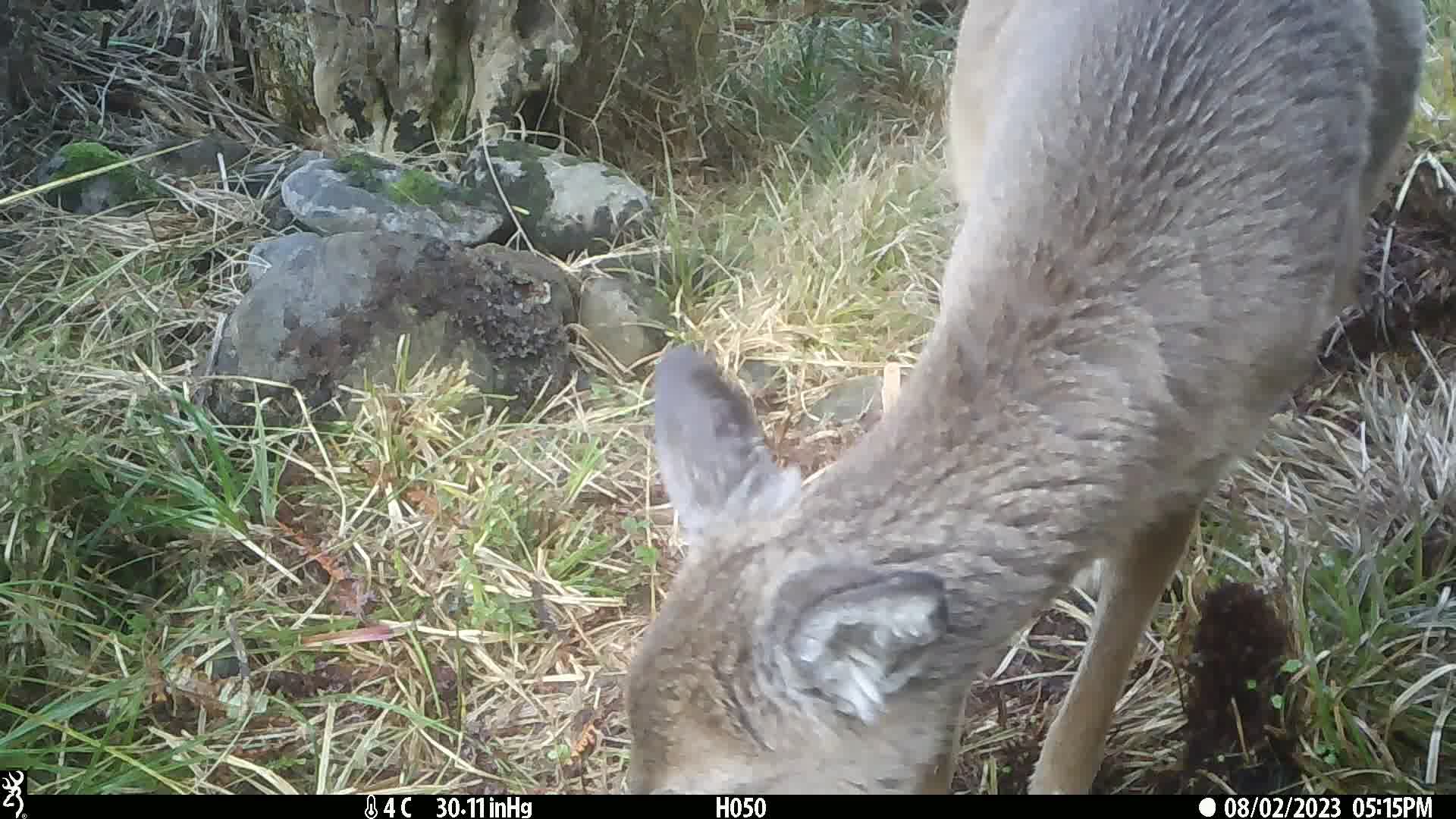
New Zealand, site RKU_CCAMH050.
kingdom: Animalia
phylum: Chordata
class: Mammalia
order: Artiodactyla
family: Cervidae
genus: Odocoileus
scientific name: Odocoileus virginianus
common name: white-tailed deer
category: white tailed deer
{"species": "white tailed deer (white-tailed deer) (Odocoileus virginianus)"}